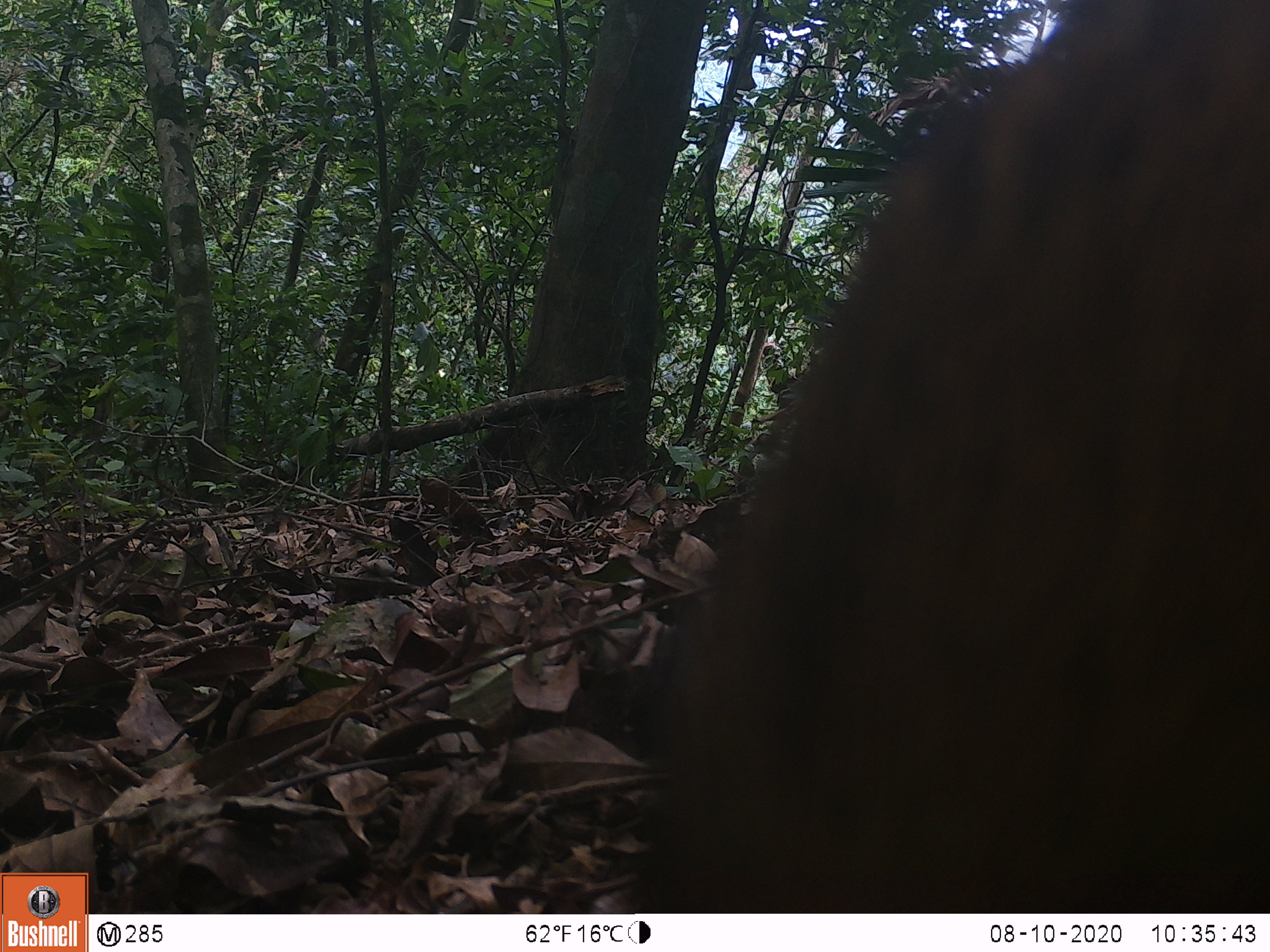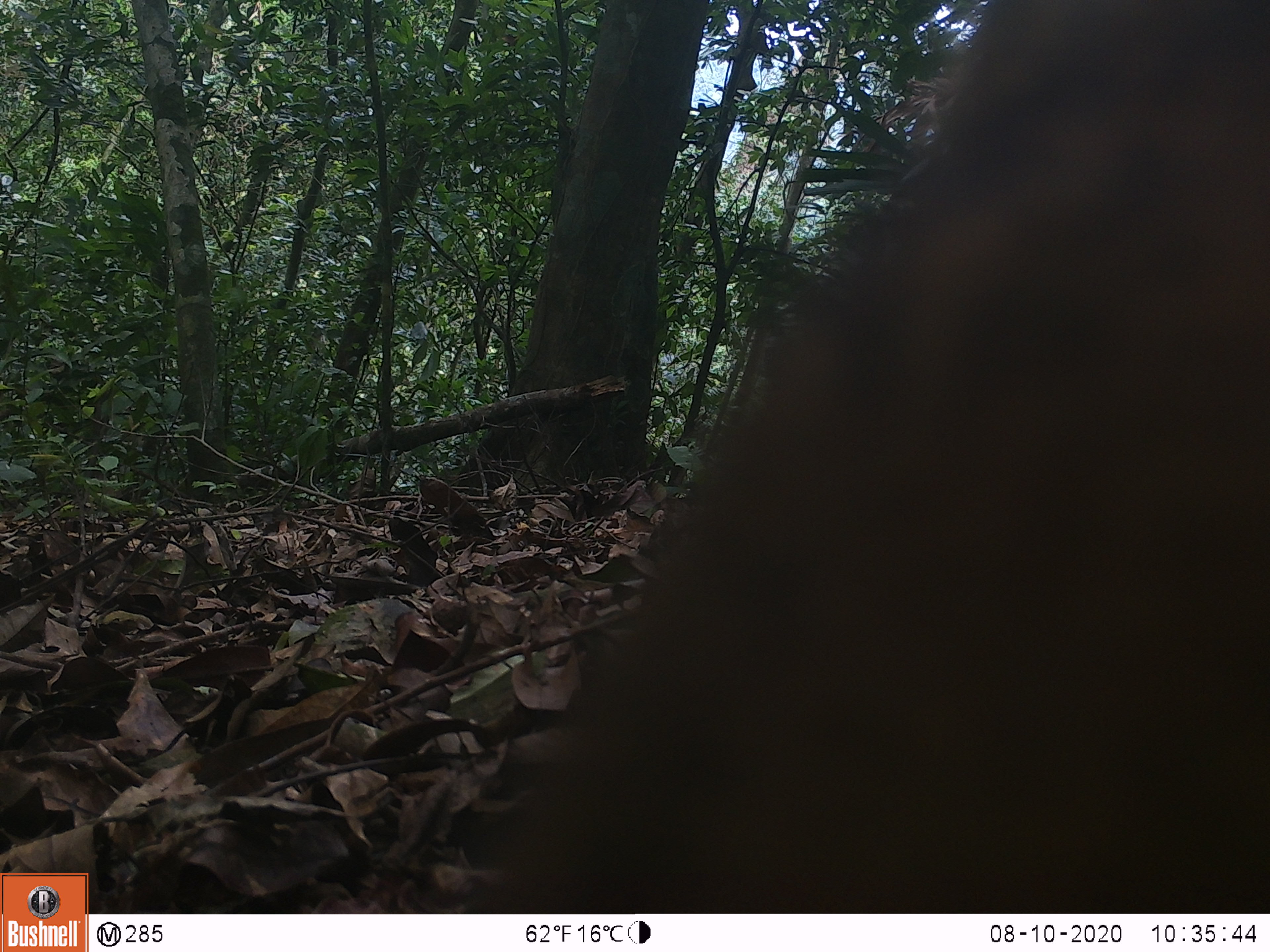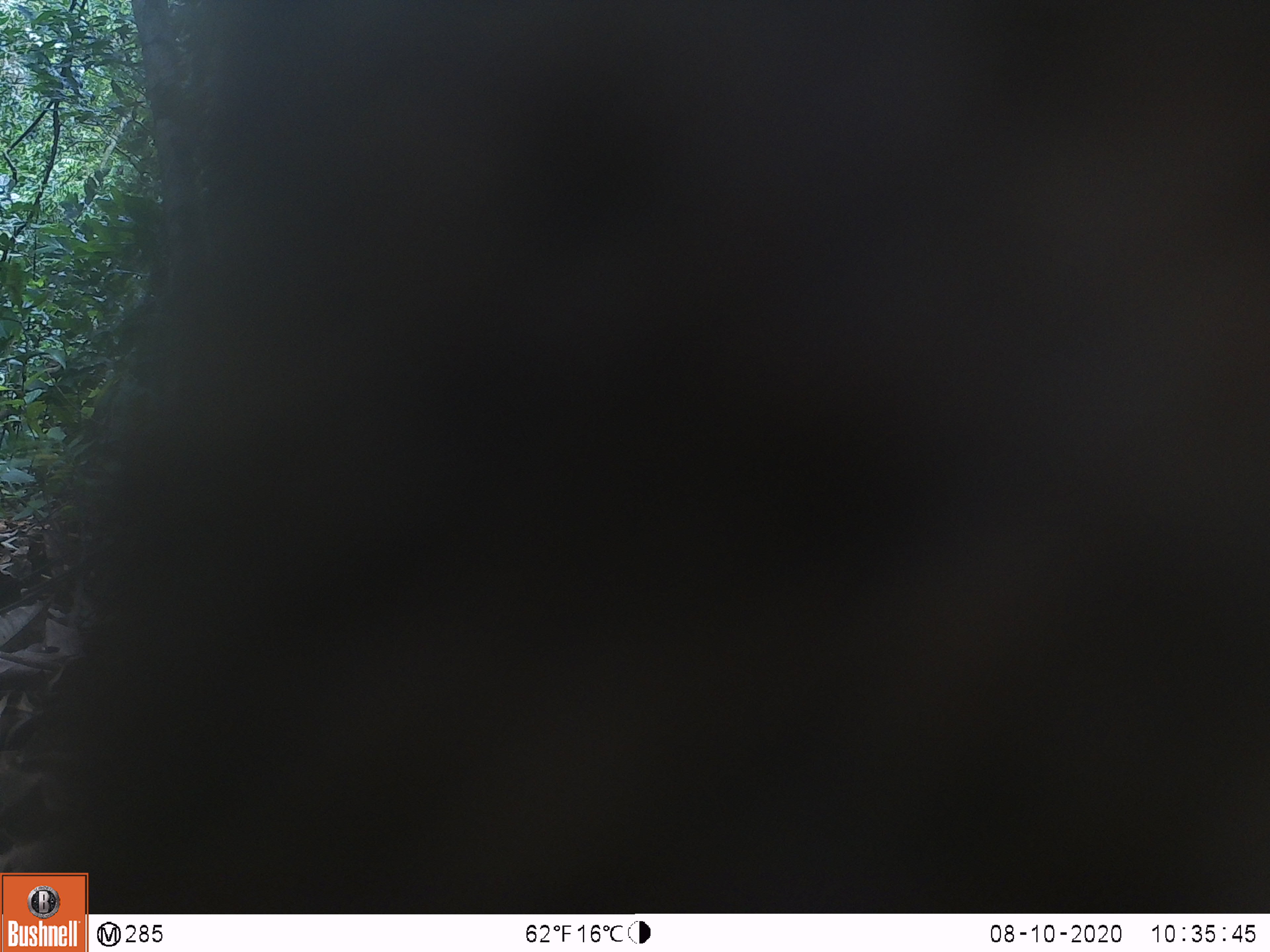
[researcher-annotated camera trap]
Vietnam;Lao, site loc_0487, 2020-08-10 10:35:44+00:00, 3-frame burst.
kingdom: Animalia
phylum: Chordata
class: Mammalia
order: Artiodactyla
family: Suidae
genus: Sus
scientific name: Sus scrofa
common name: eurasian wild pig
Eurasian wild pig (Sus scrofa). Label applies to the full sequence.